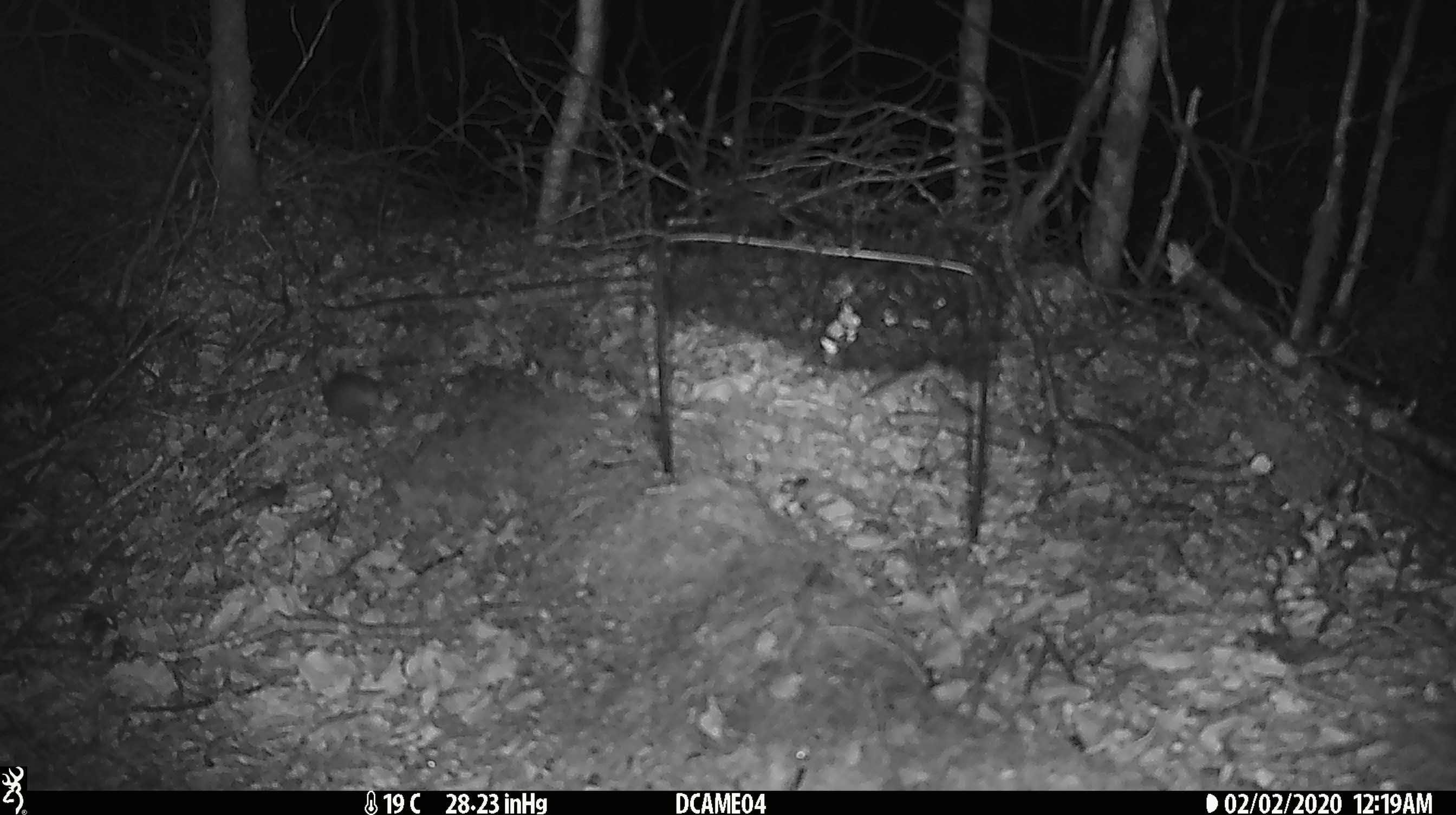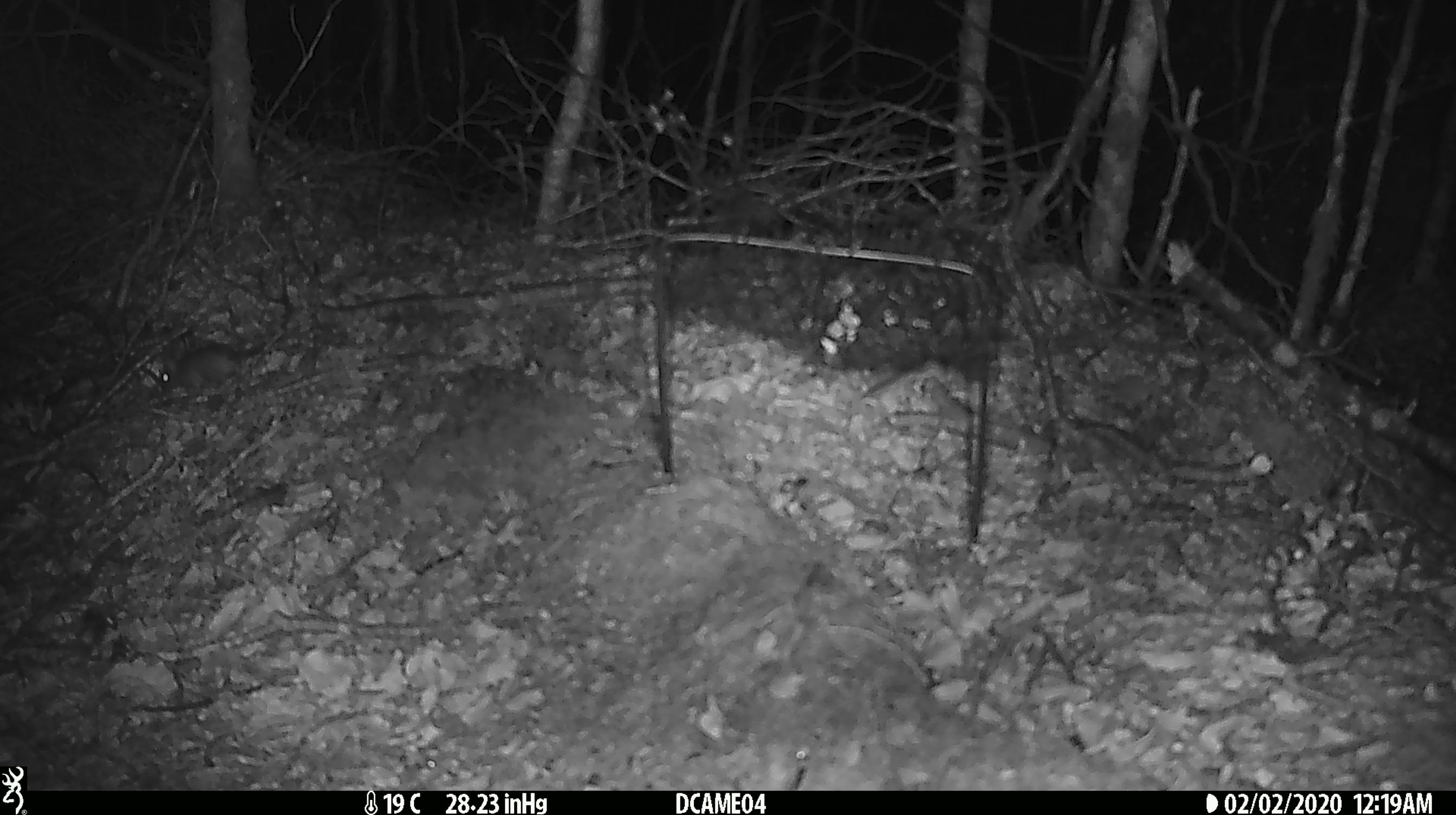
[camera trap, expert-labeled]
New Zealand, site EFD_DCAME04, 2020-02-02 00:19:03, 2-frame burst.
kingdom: Animalia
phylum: Chordata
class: Mammalia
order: Rodentia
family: Muridae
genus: Mus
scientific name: Mus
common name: mouse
Mouse (Mus).